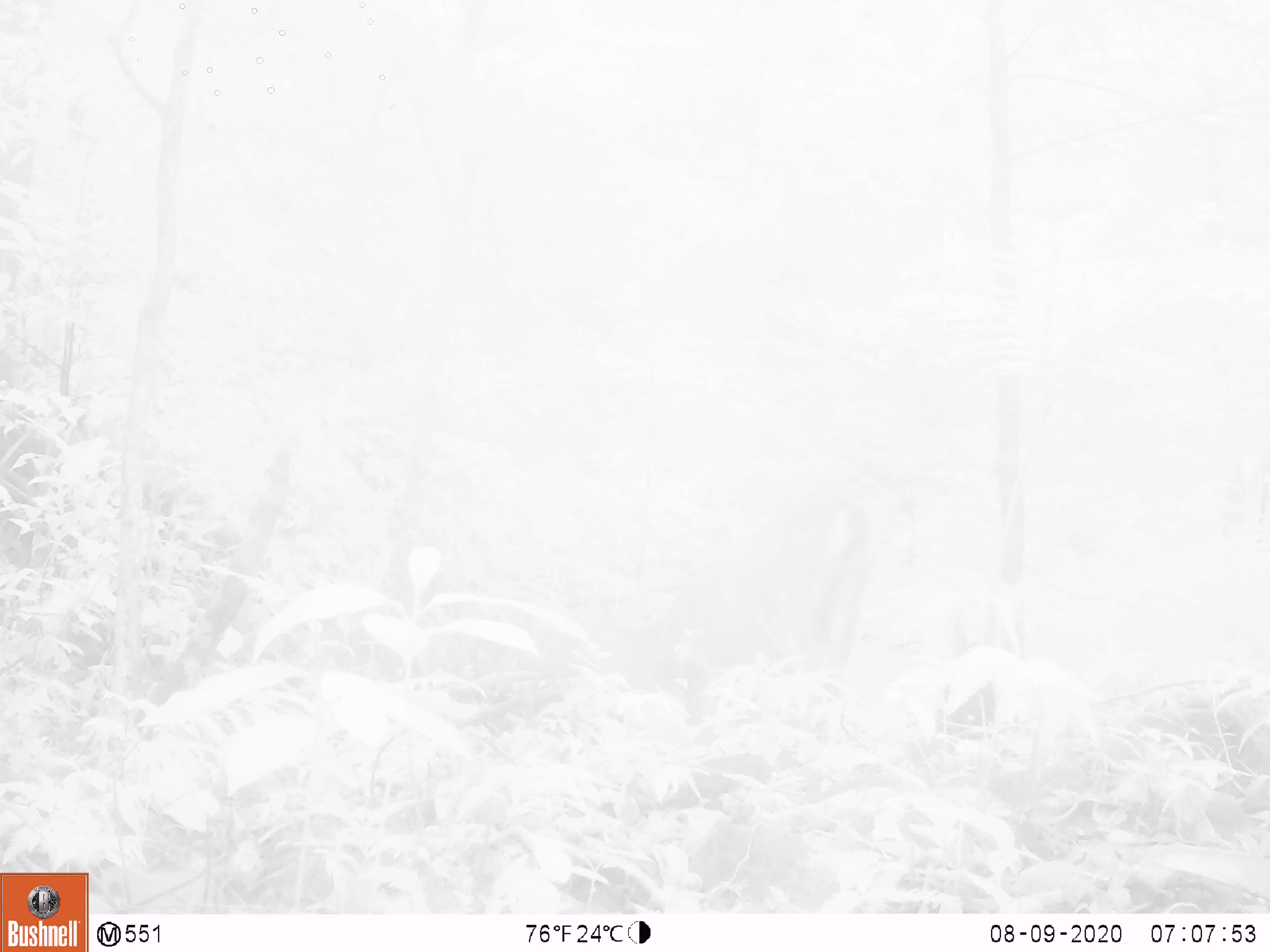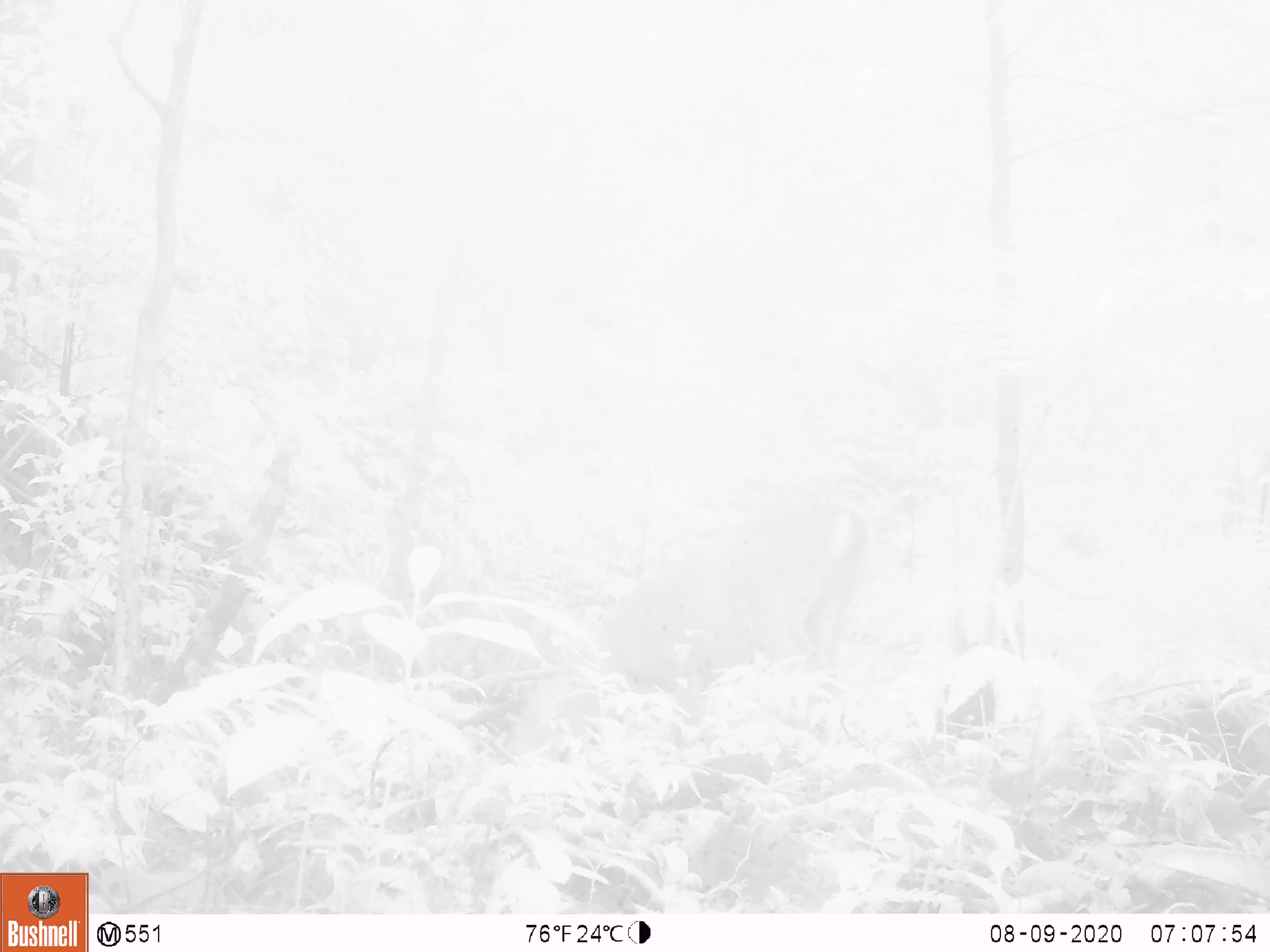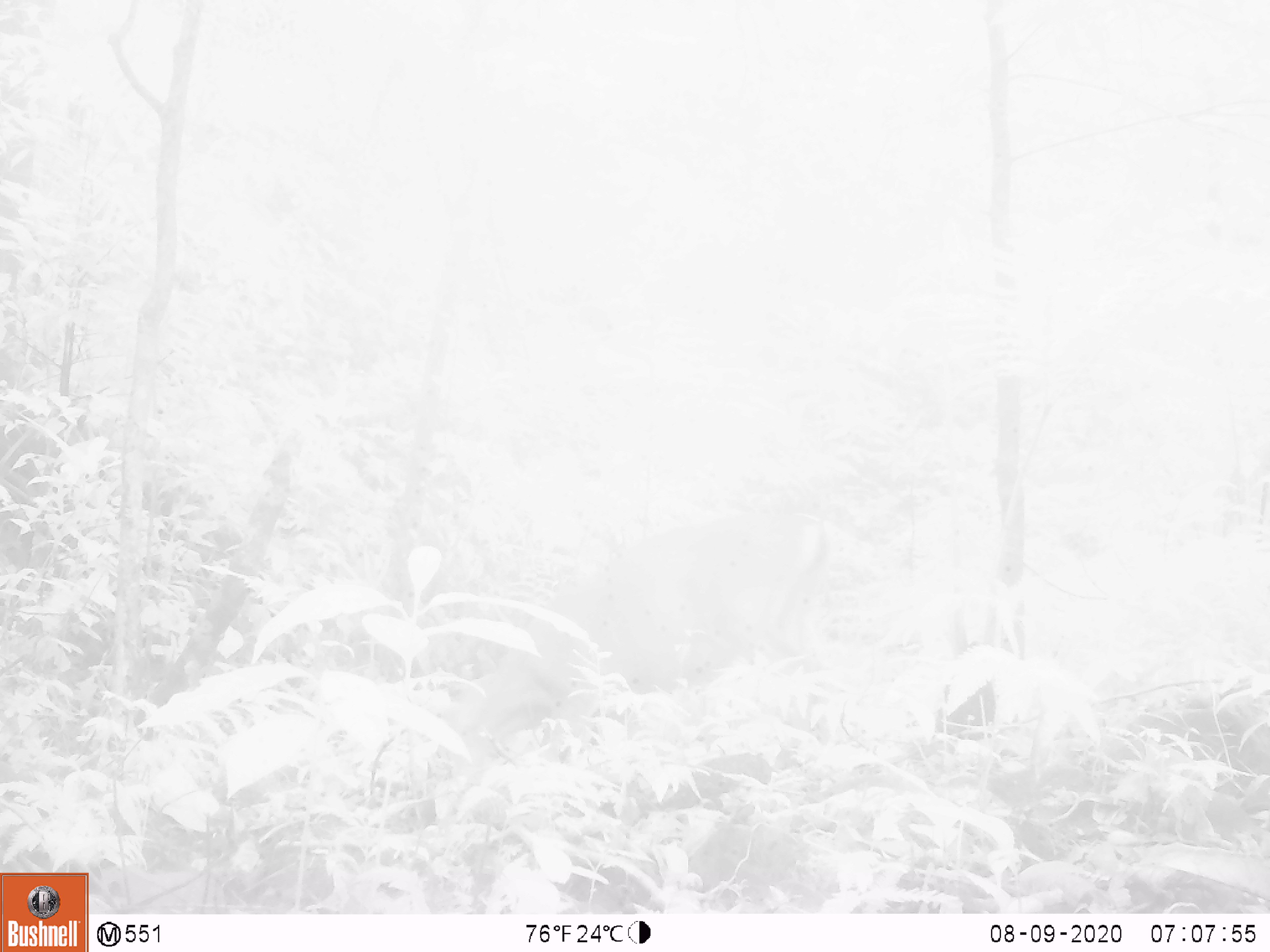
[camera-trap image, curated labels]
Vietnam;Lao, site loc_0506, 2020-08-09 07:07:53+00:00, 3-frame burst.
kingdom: Animalia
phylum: Chordata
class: Mammalia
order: Artiodactyla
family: Cervidae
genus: Muntiacus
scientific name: Muntiacus vuquangensis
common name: large-antlered muntjac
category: large antlered muntjac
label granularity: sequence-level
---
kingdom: Animalia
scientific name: Animalia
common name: animal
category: unidentified animal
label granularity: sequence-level